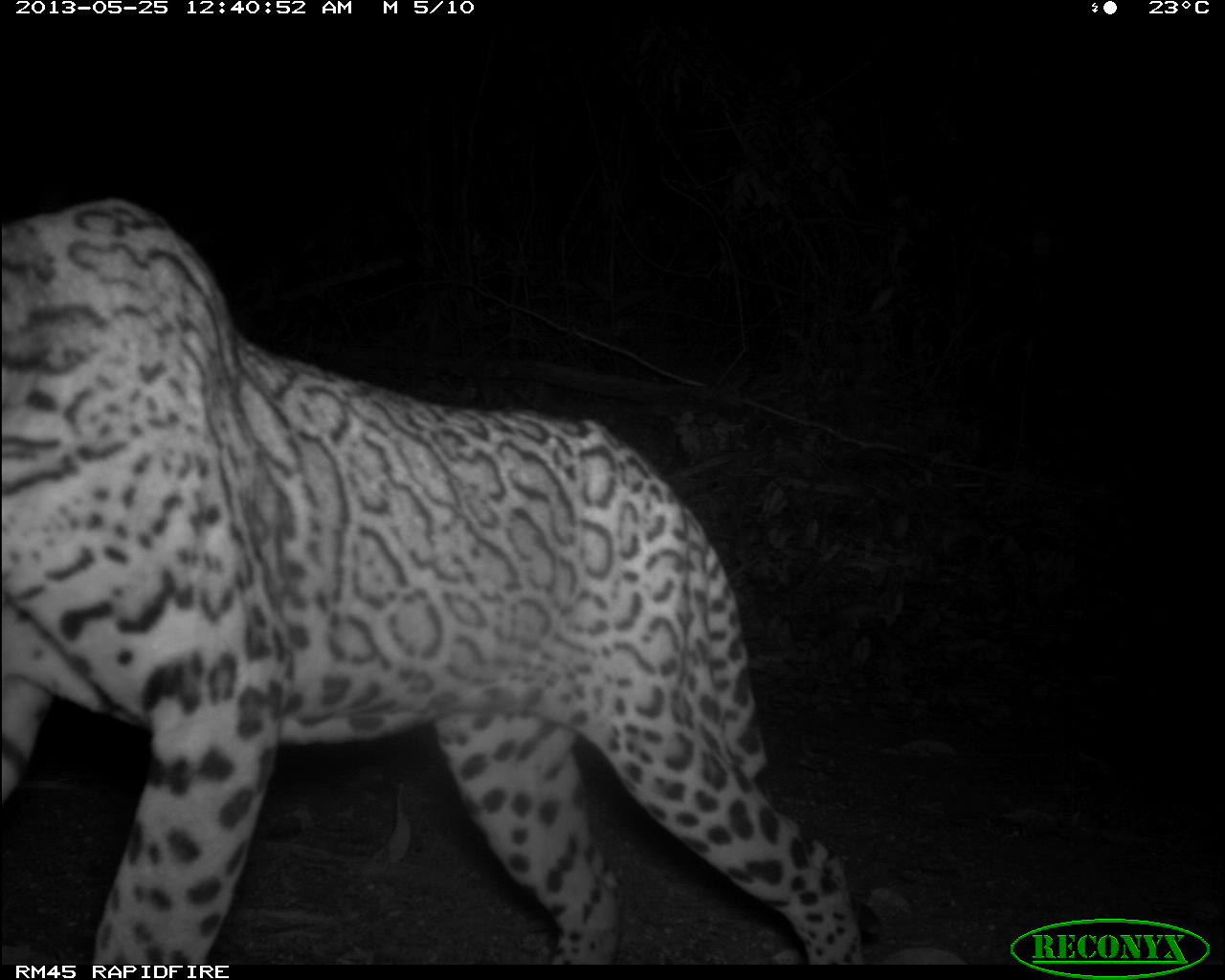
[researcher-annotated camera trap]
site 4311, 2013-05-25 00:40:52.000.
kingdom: Animalia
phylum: Chordata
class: Mammalia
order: Carnivora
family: Felidae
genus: Leopardus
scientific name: Leopardus pardalis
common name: ocelot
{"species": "Leopardus pardalis (ocelot)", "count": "1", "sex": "male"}